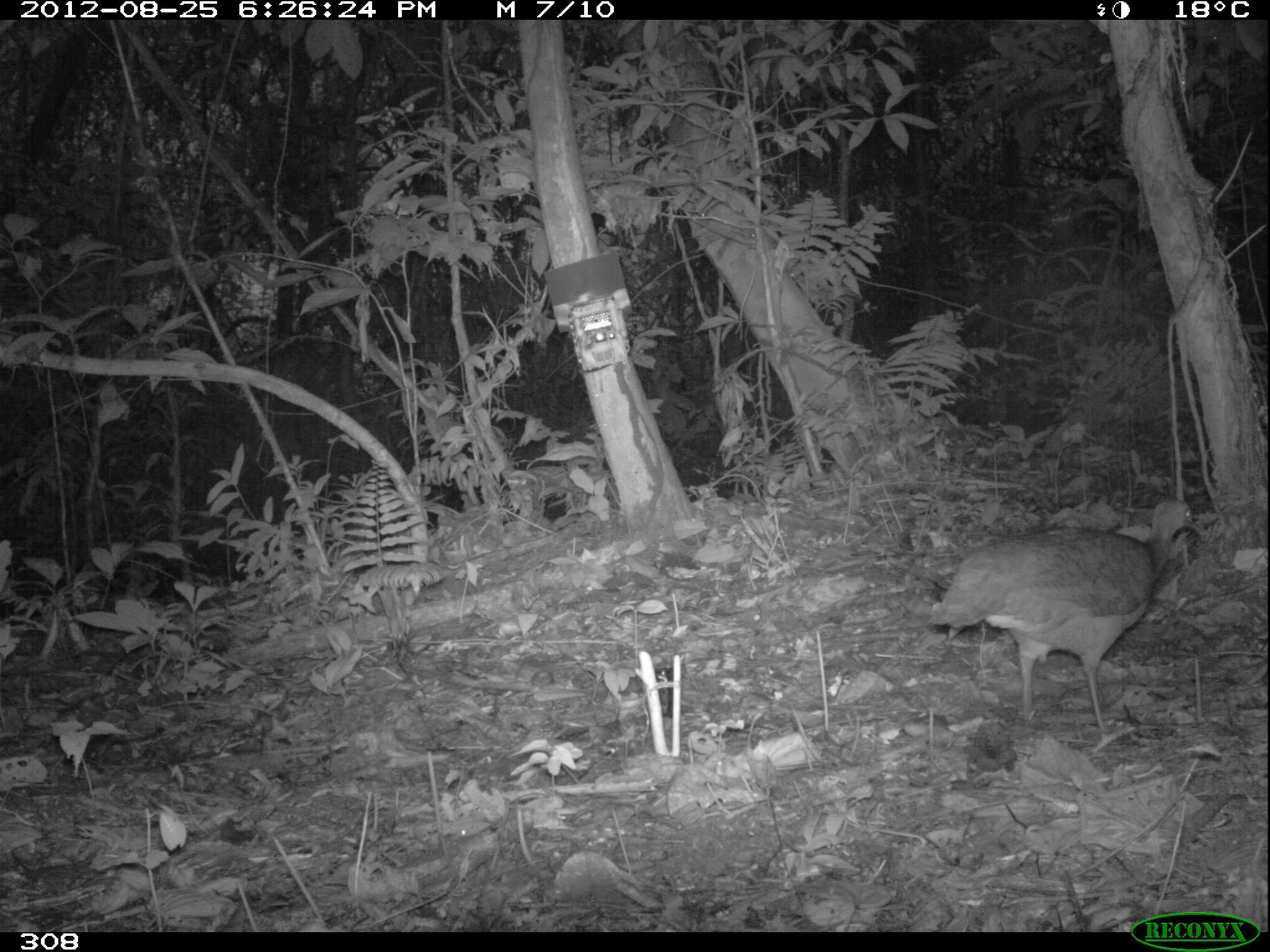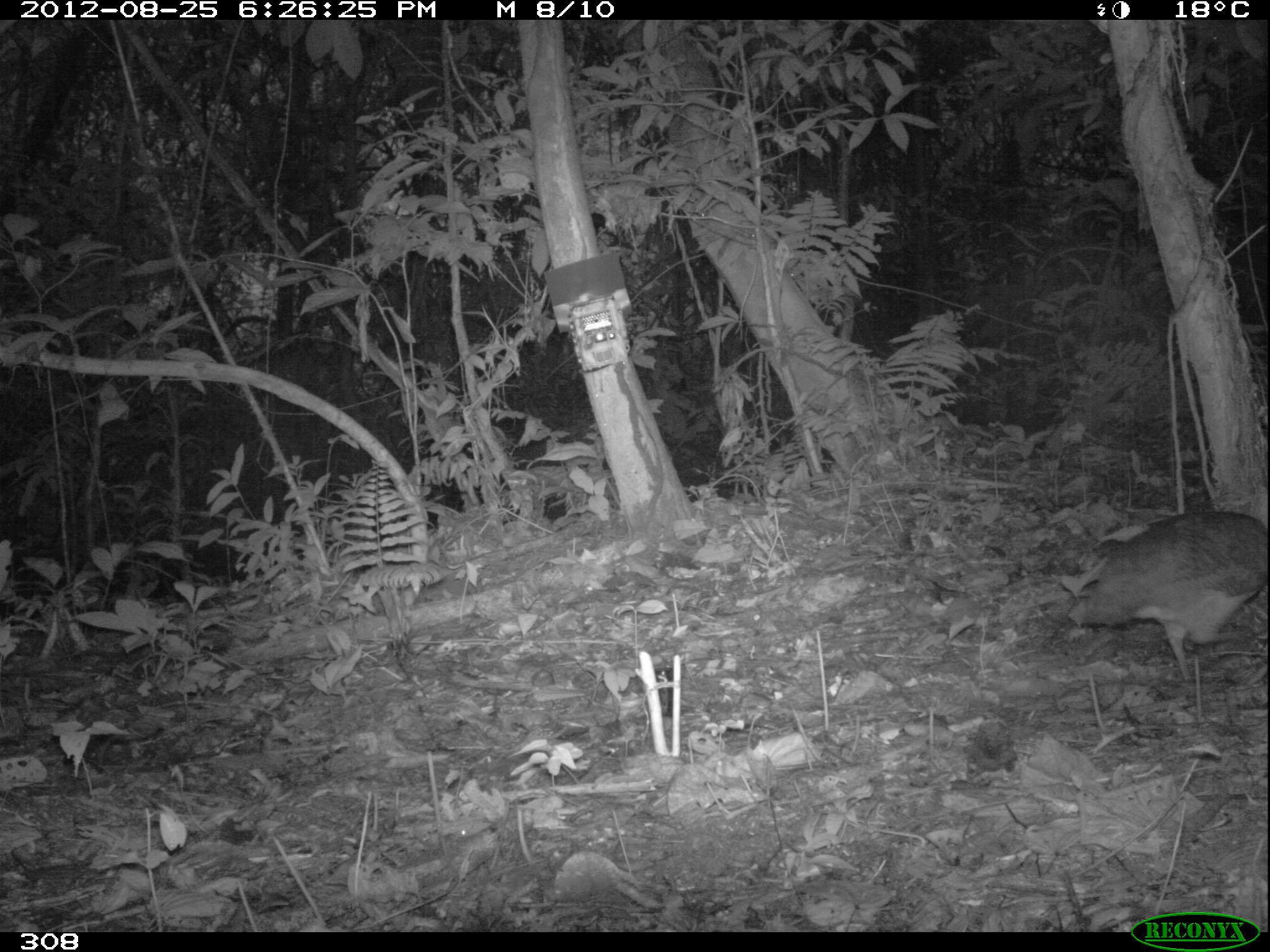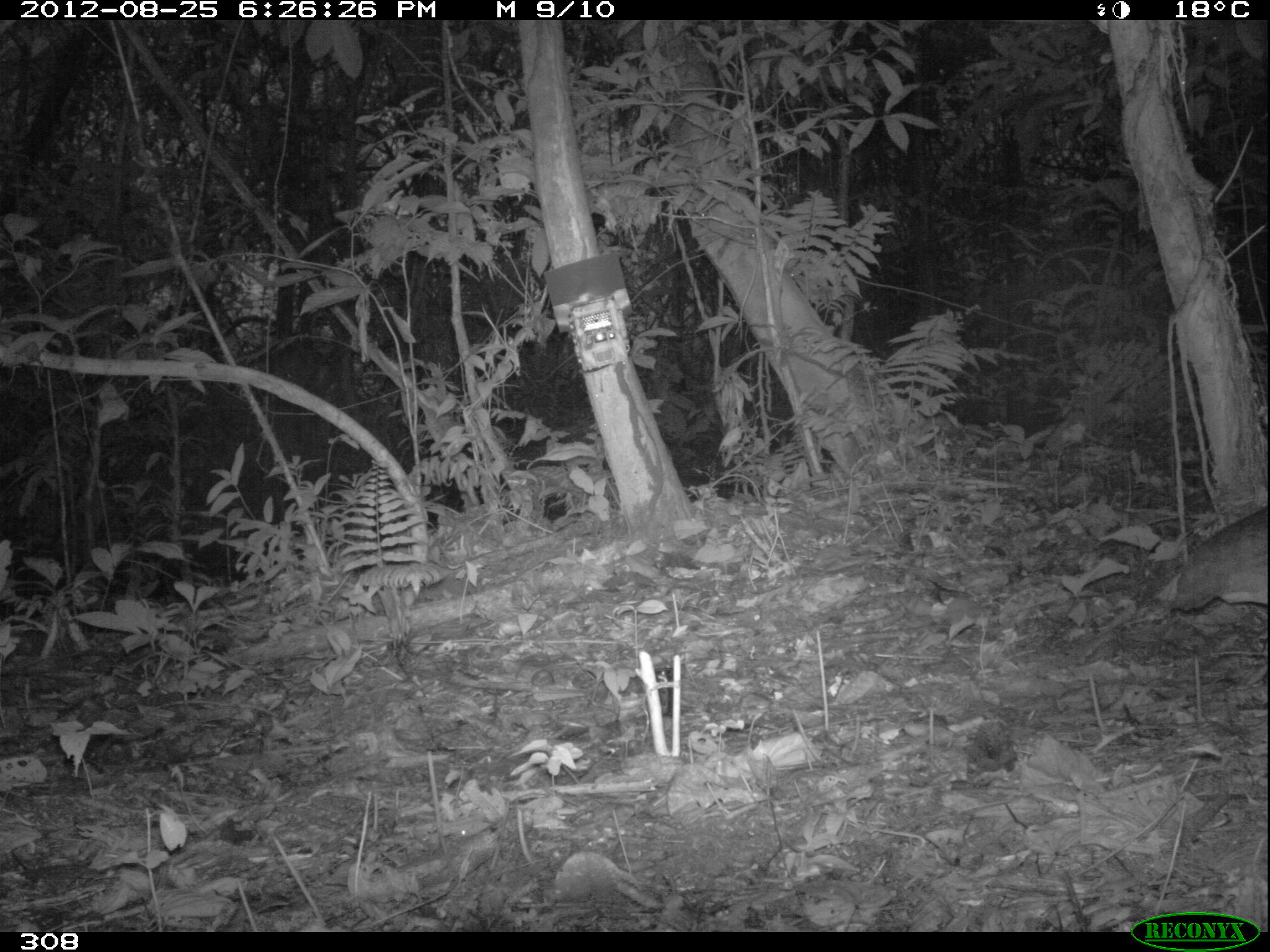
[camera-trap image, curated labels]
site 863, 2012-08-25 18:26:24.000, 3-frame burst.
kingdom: Animalia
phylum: Chordata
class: Aves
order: Galliformes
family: Phasianidae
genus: Alectoris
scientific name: Alectoris rufa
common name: red-legged partridge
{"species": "Alectoris rufa (red-legged partridge)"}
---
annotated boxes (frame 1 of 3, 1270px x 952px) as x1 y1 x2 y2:
alectoris rufa: 928 501 1203 758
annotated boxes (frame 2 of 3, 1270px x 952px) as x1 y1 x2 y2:
alectoris rufa: 1066 511 1270 683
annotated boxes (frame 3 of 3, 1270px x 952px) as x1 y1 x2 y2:
alectoris rufa: 1153 503 1268 614